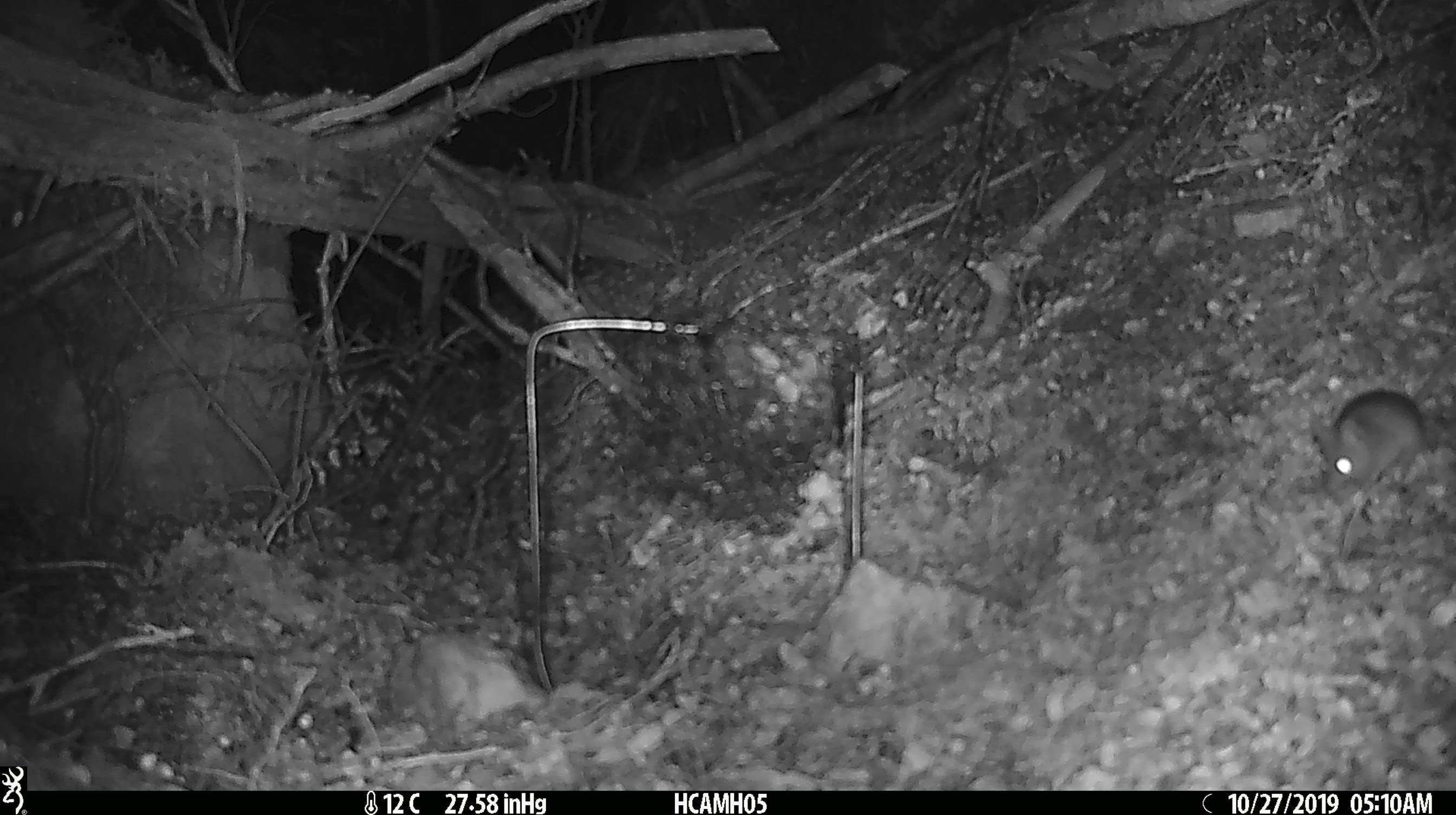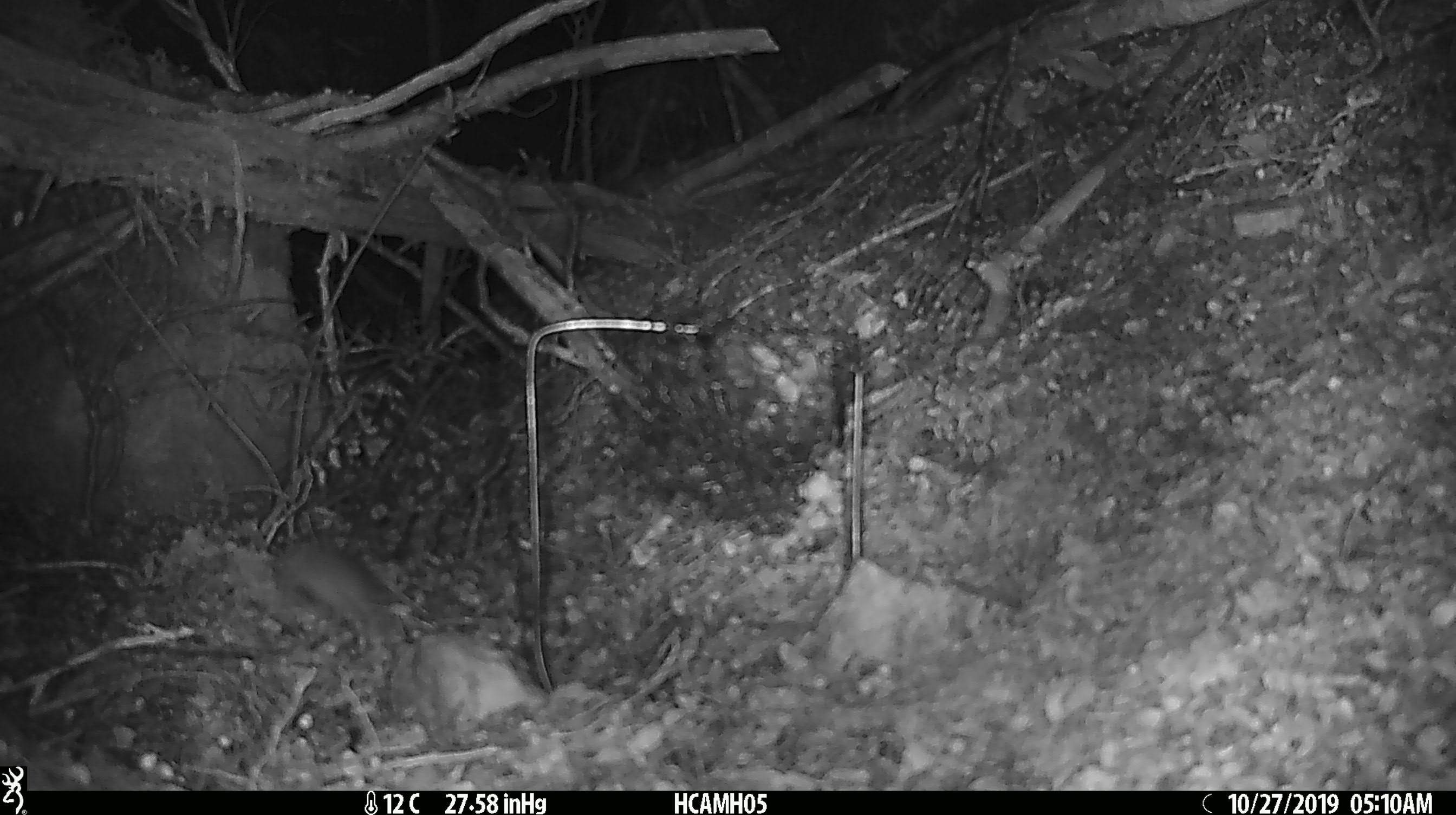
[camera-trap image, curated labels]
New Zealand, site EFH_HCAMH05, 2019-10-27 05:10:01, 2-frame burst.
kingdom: Animalia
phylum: Chordata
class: Mammalia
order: Rodentia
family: Muridae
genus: Mus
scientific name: Mus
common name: mouse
Mouse (Mus).